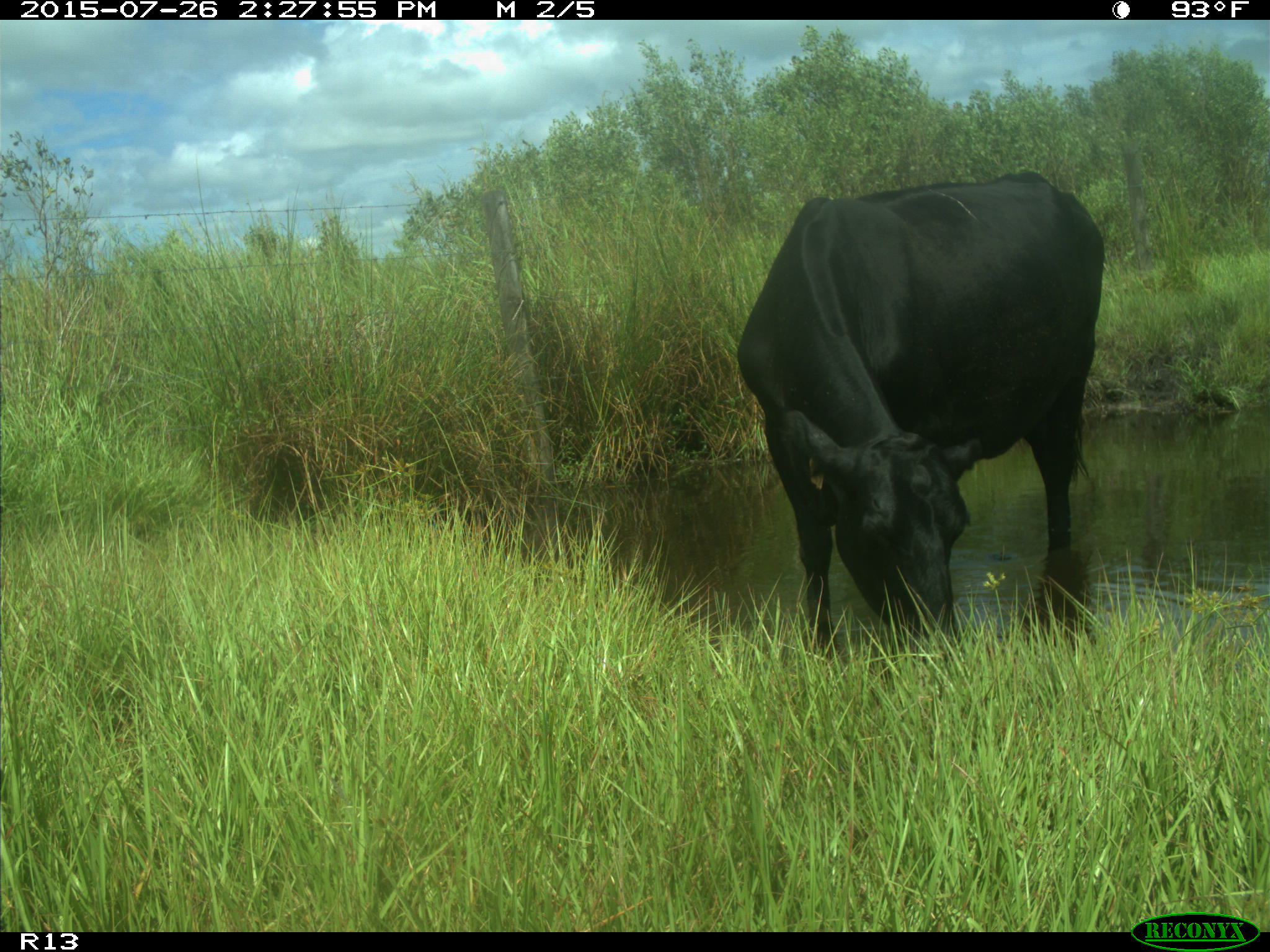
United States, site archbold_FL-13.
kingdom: Animalia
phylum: Chordata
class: Mammalia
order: Artiodactyla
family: Bovidae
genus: Bos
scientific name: Bos taurus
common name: domestic cow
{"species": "Bos taurus (domestic cow)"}